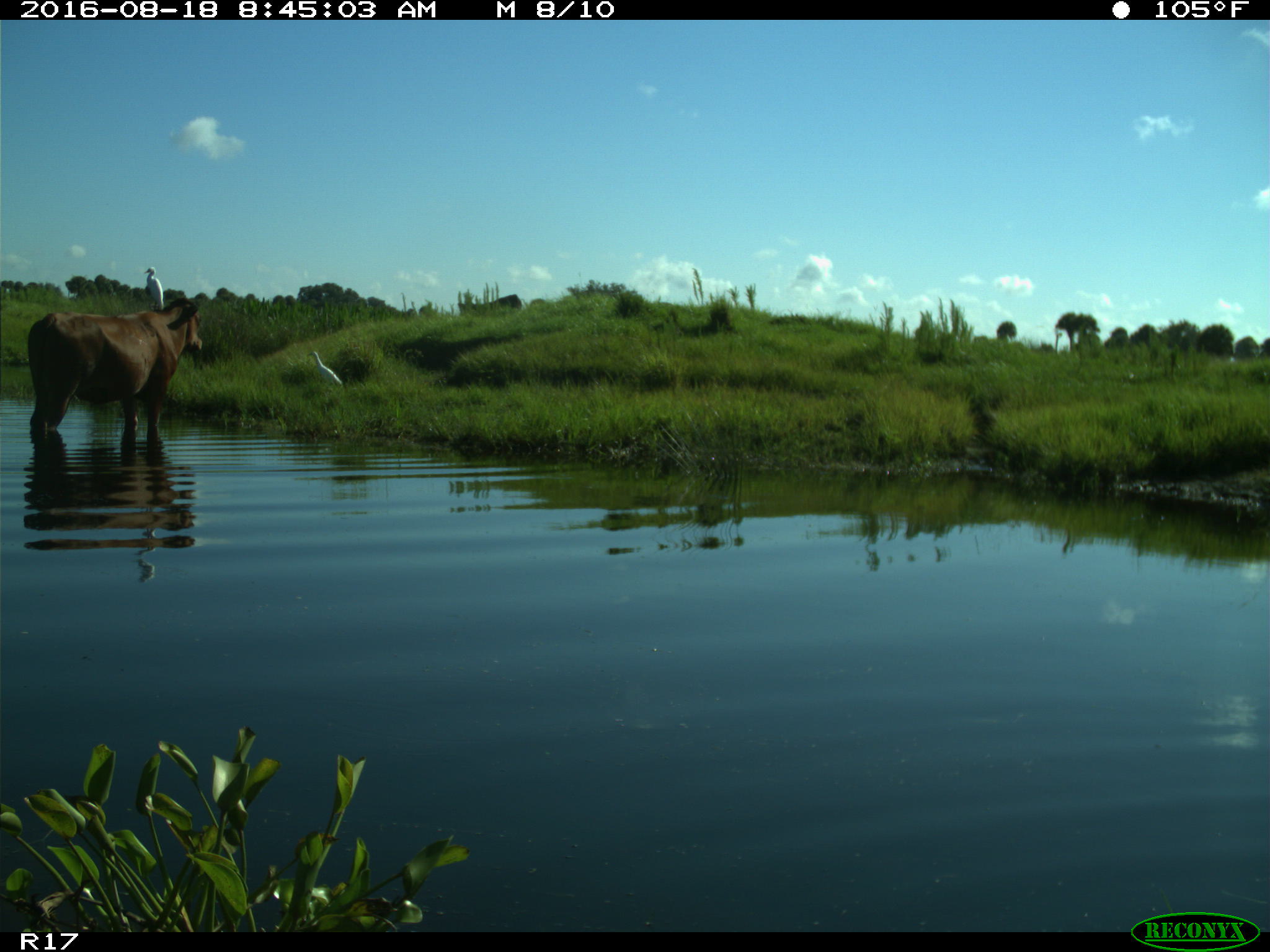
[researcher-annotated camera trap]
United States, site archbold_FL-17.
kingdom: Animalia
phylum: Chordata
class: Mammalia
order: Artiodactyla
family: Bovidae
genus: Bos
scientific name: Bos taurus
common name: domestic cow